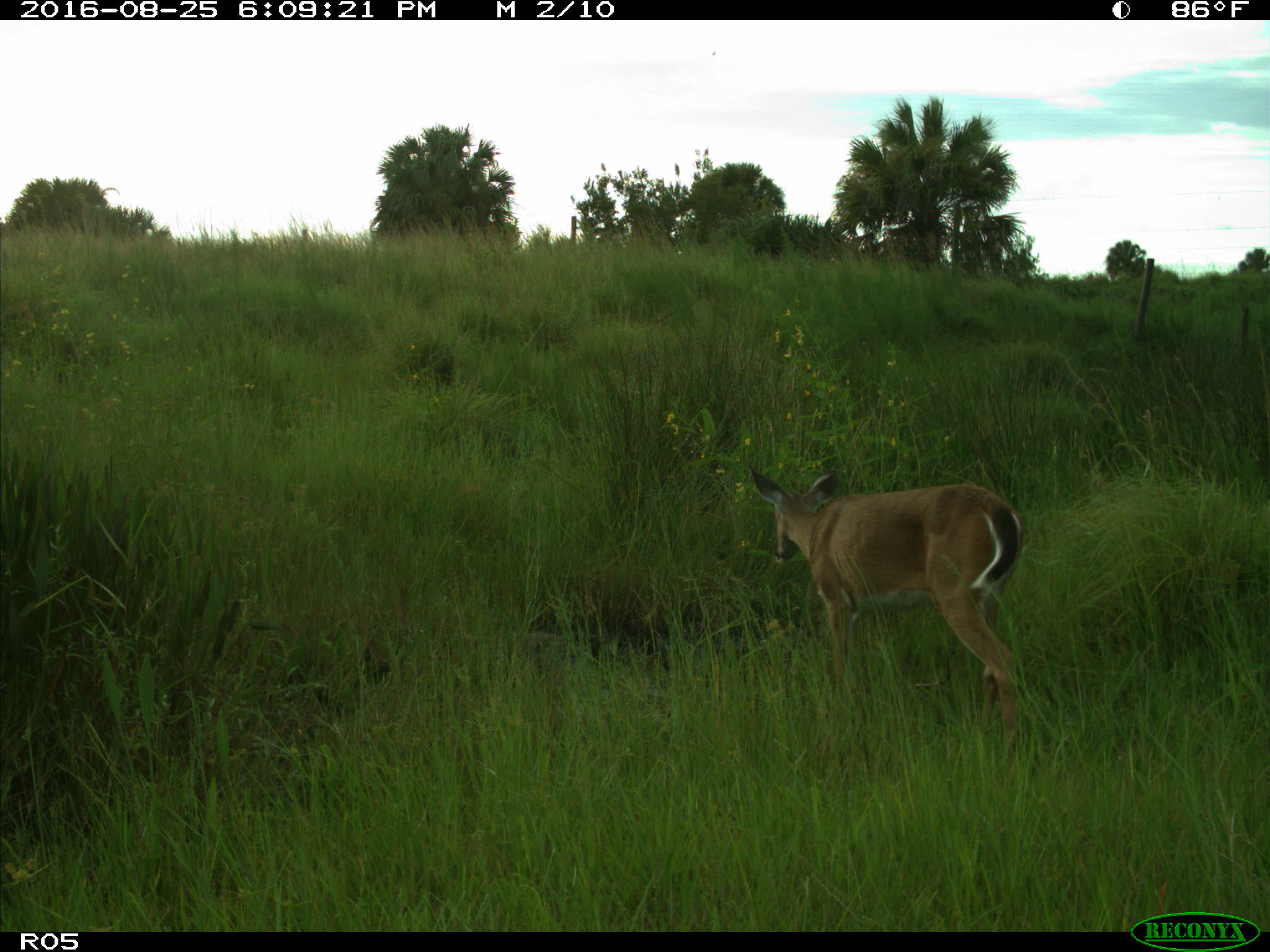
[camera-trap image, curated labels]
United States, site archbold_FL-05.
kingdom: Animalia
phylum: Chordata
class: Mammalia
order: Artiodactyla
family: Cervidae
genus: Odocoileus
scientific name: Odocoileus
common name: deer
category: unidentified deer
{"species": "unidentified deer (deer) (Odocoileus)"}